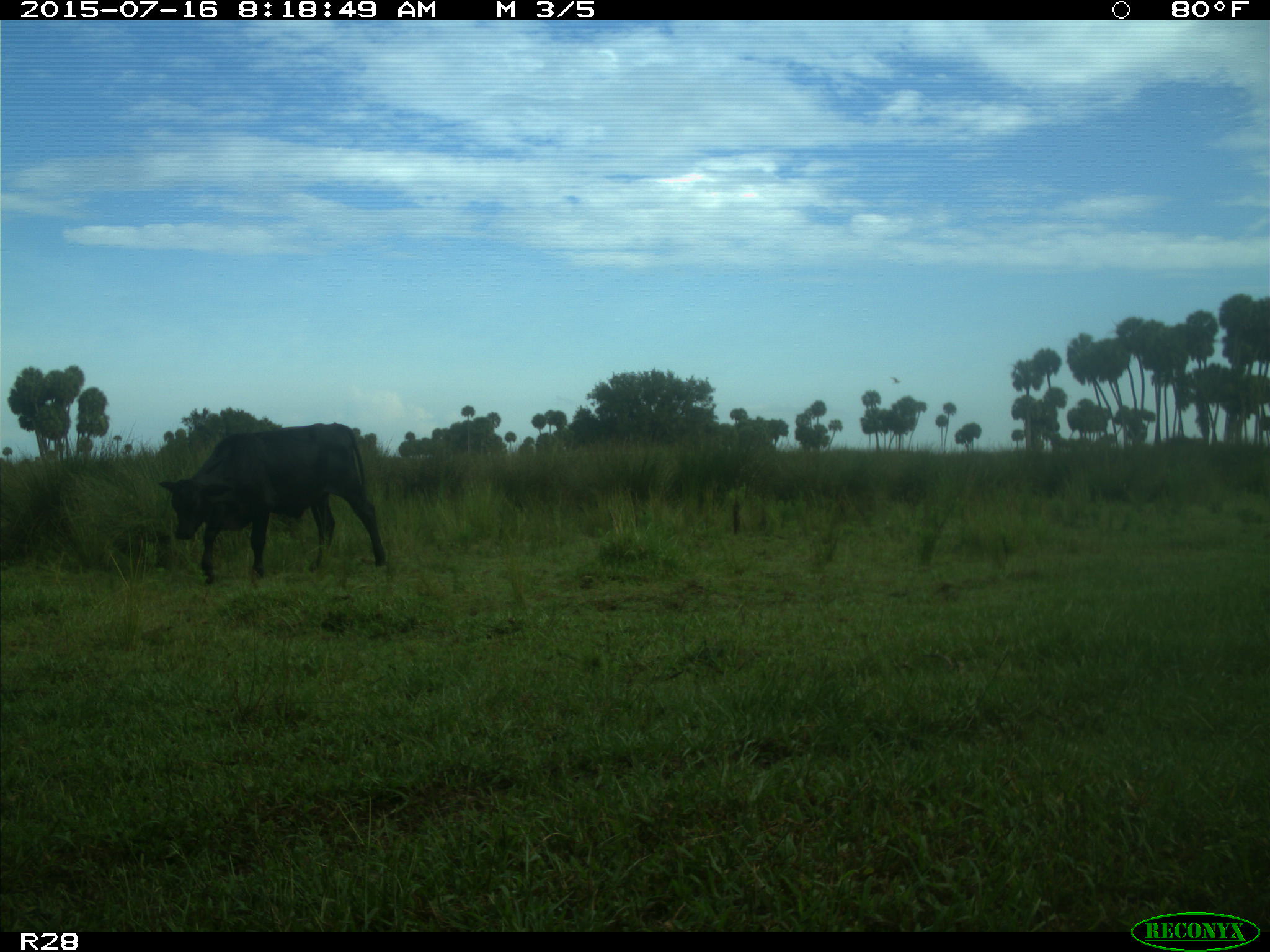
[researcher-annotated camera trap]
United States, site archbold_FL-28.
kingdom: Animalia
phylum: Chordata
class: Mammalia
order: Artiodactyla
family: Bovidae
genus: Bos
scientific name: Bos taurus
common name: domestic cow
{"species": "Bos taurus (domestic cow)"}